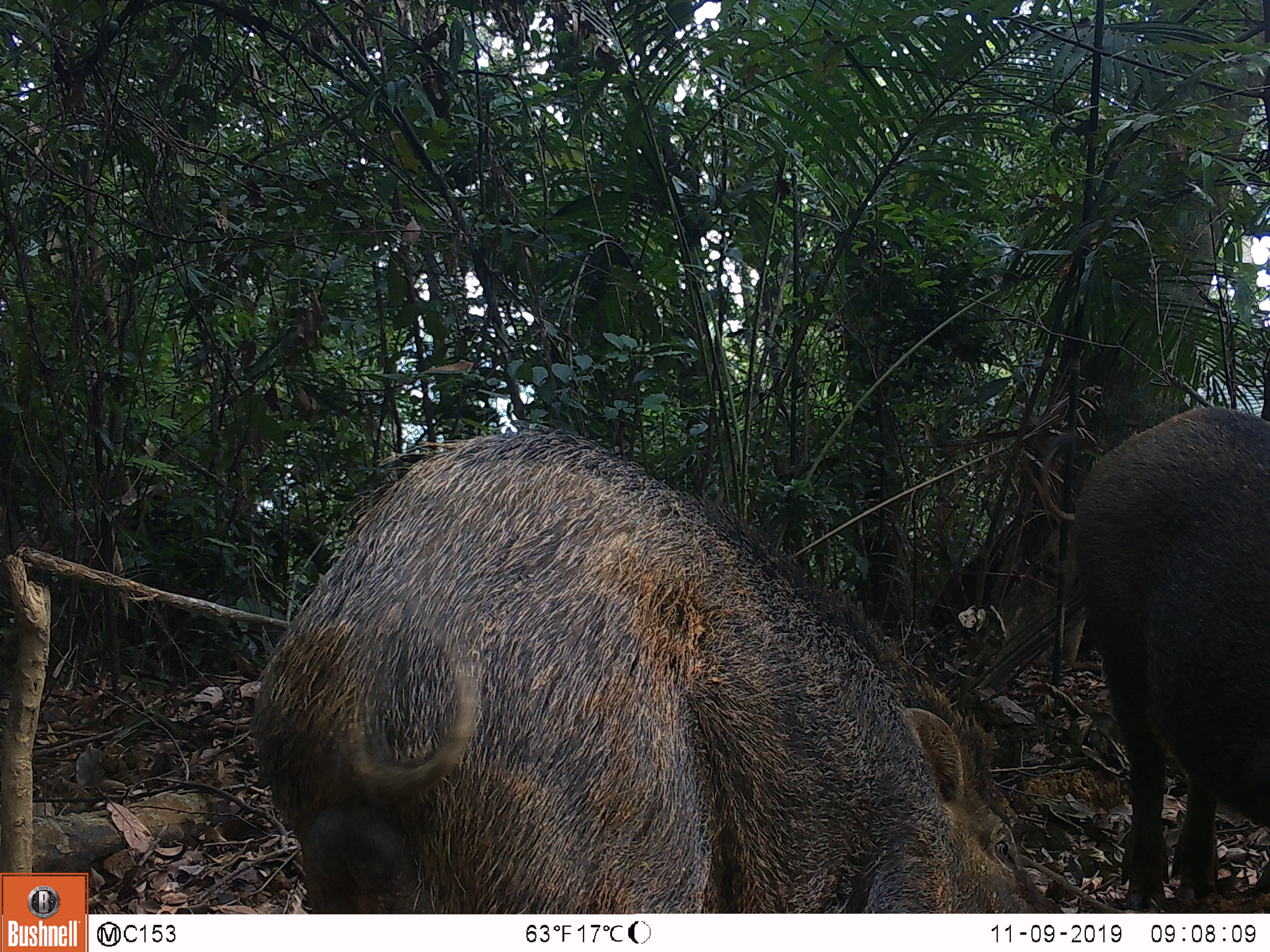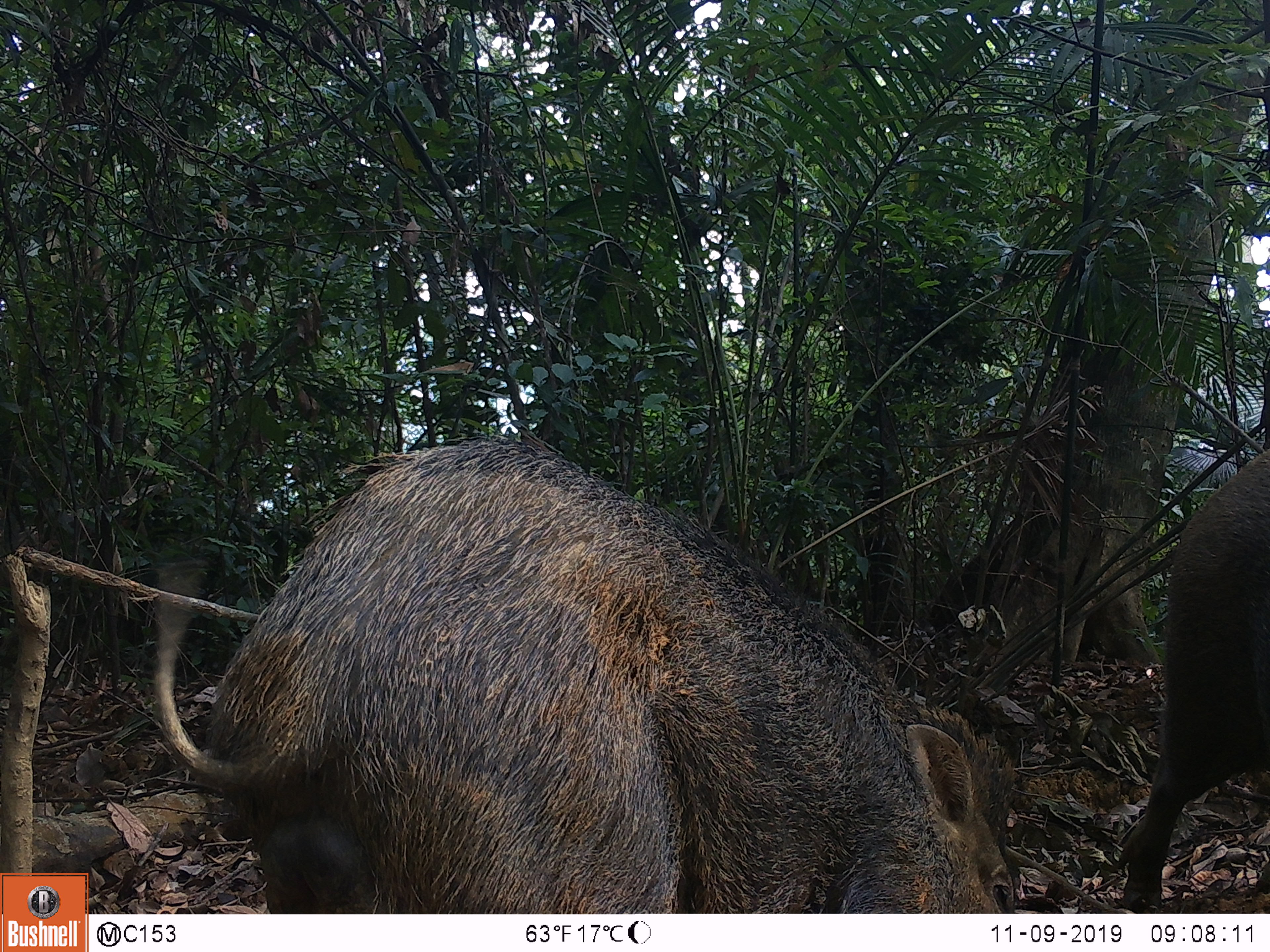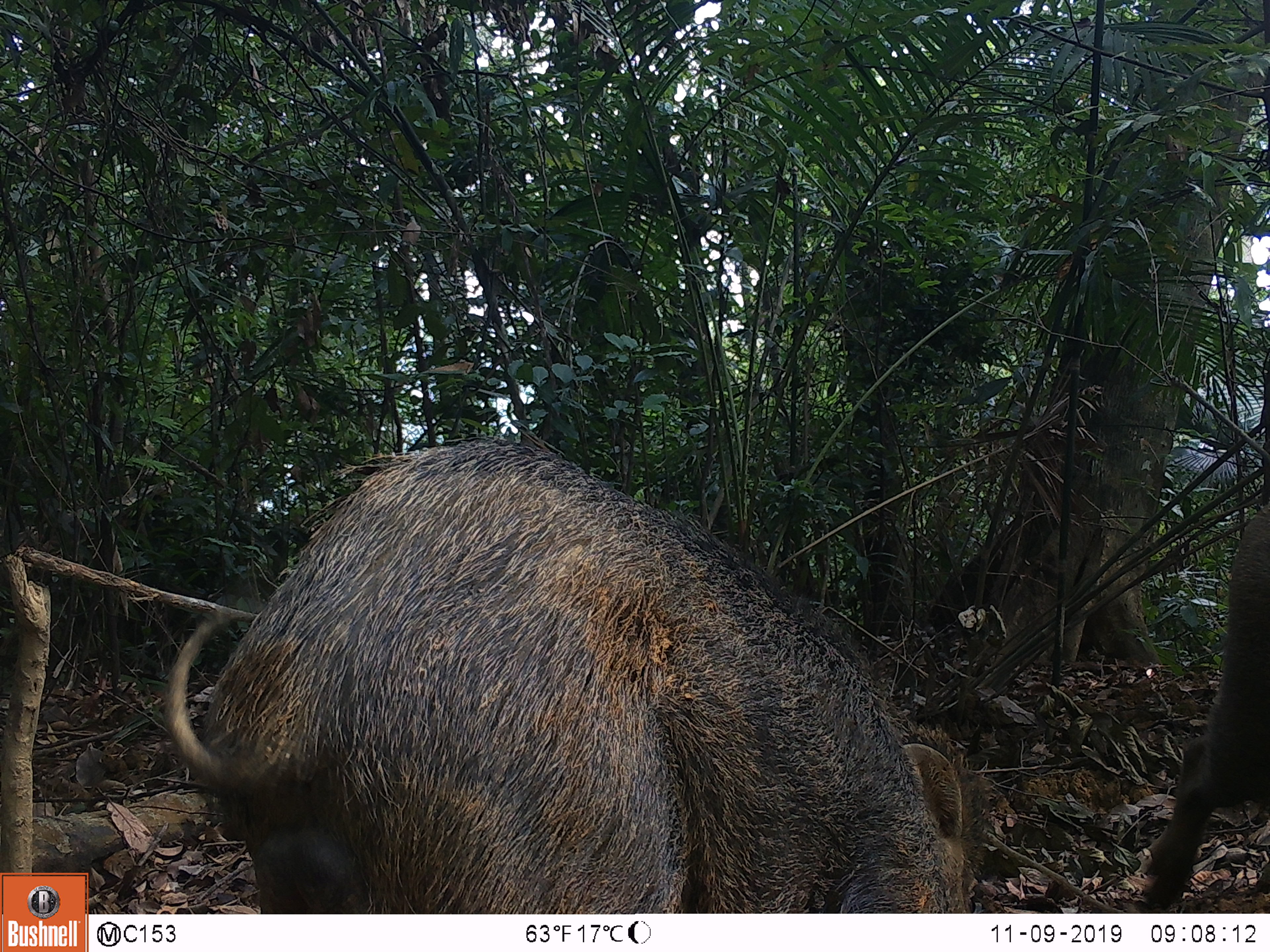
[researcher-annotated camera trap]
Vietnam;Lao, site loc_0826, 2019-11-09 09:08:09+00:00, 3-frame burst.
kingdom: Animalia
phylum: Chordata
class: Mammalia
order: Artiodactyla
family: Suidae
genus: Sus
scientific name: Sus scrofa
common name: eurasian wild pig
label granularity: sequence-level